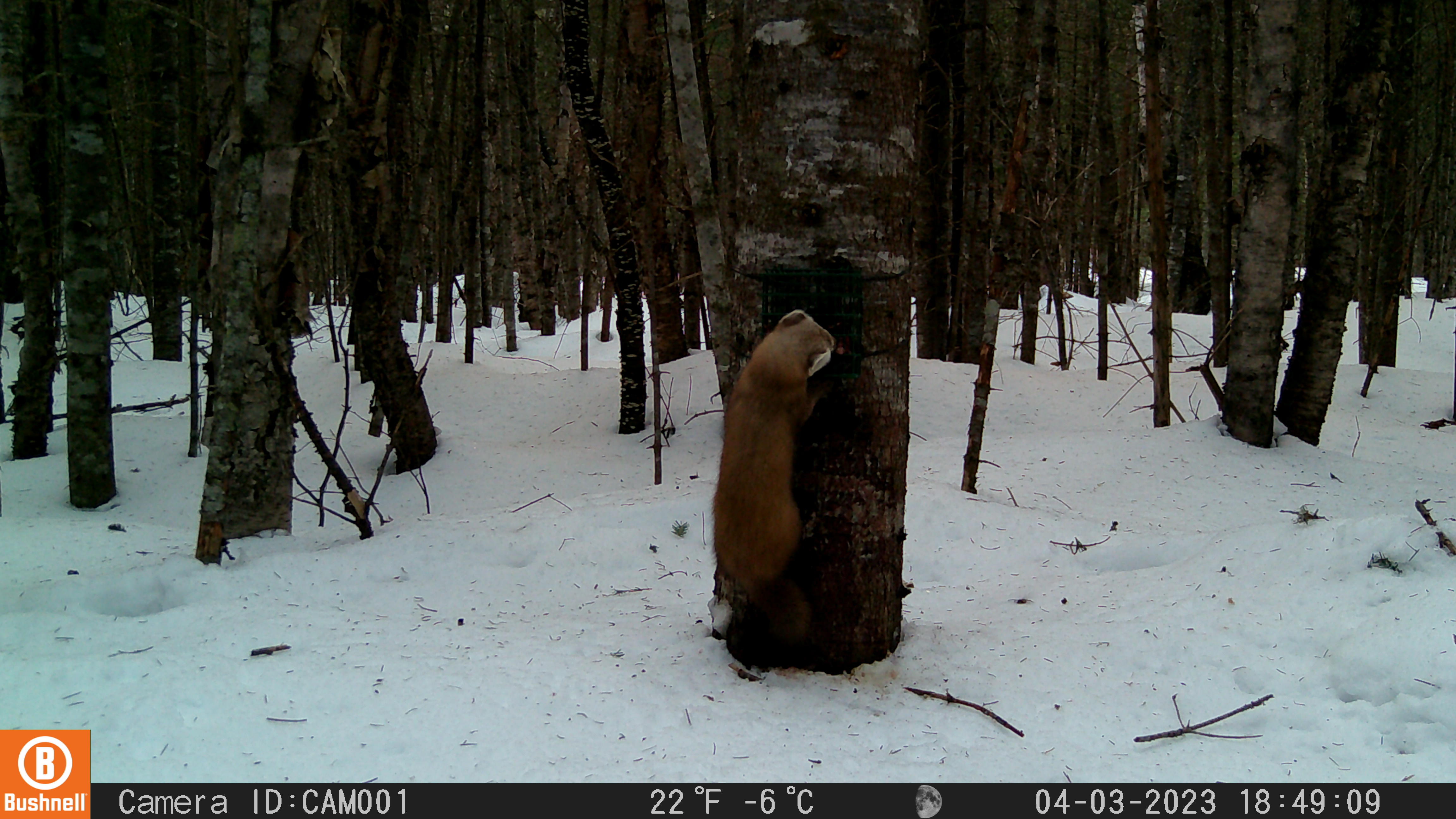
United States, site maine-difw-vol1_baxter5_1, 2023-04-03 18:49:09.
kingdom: Animalia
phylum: Chordata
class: Mammalia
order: Carnivora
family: Mustelidae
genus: Martes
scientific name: Martes americana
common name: american marten